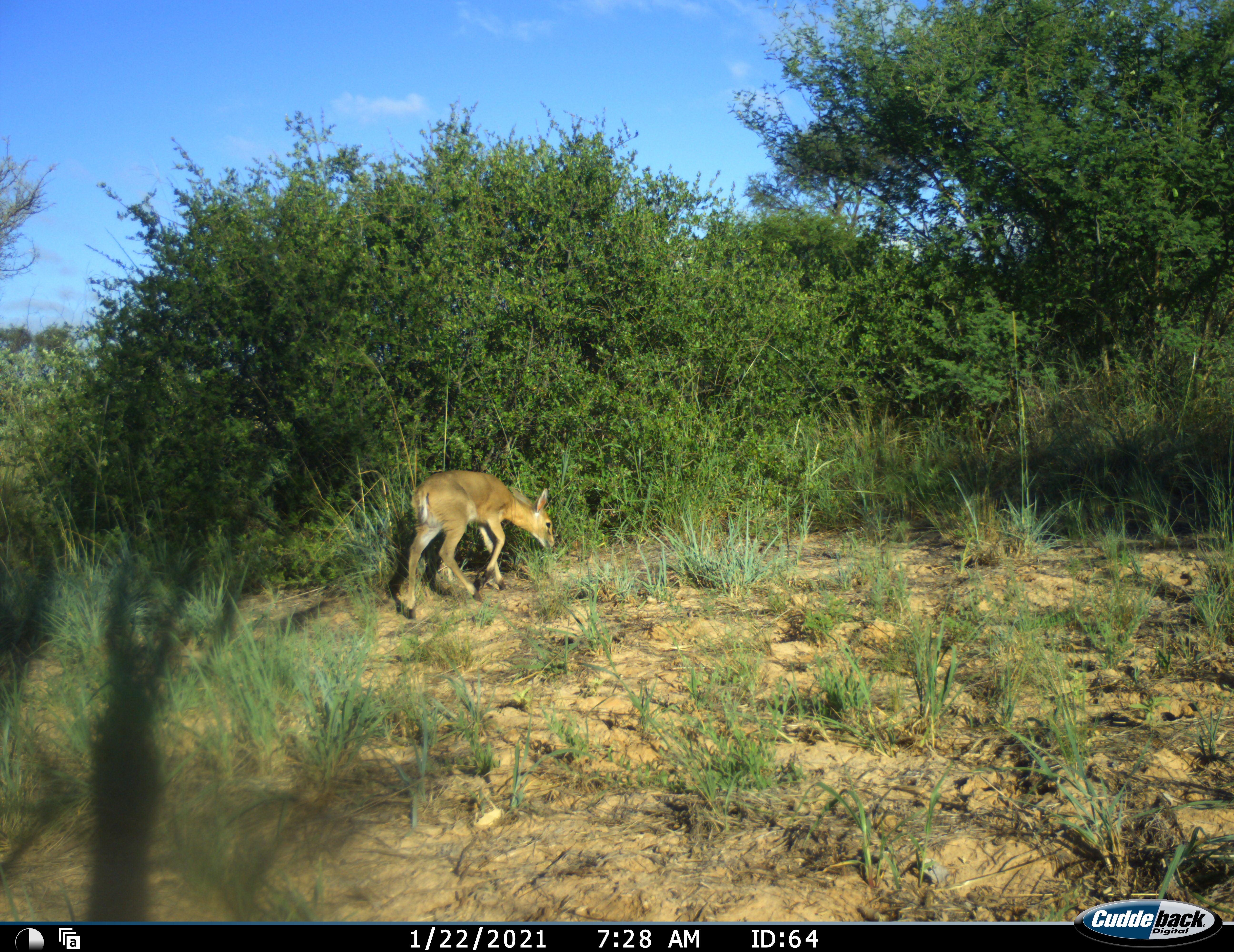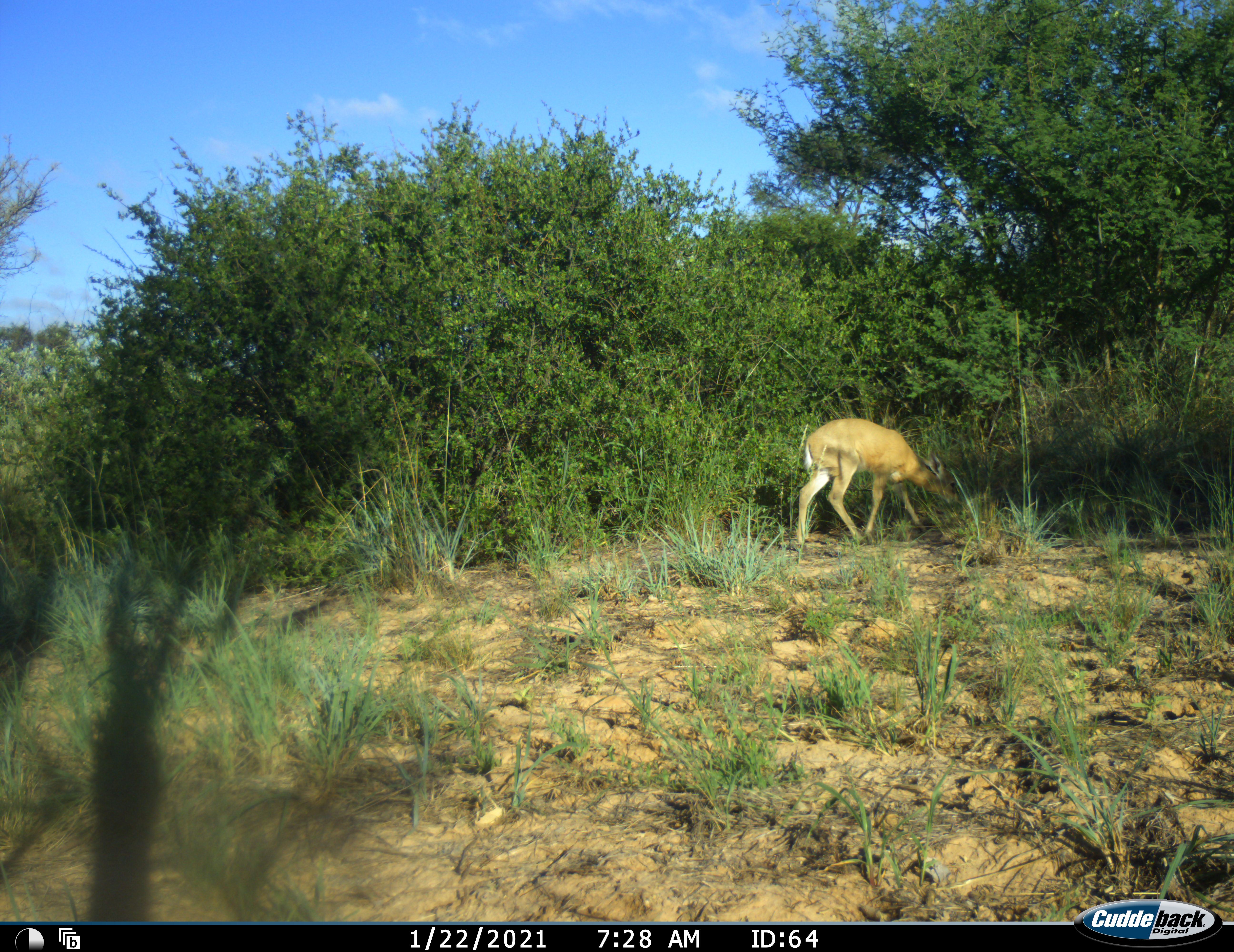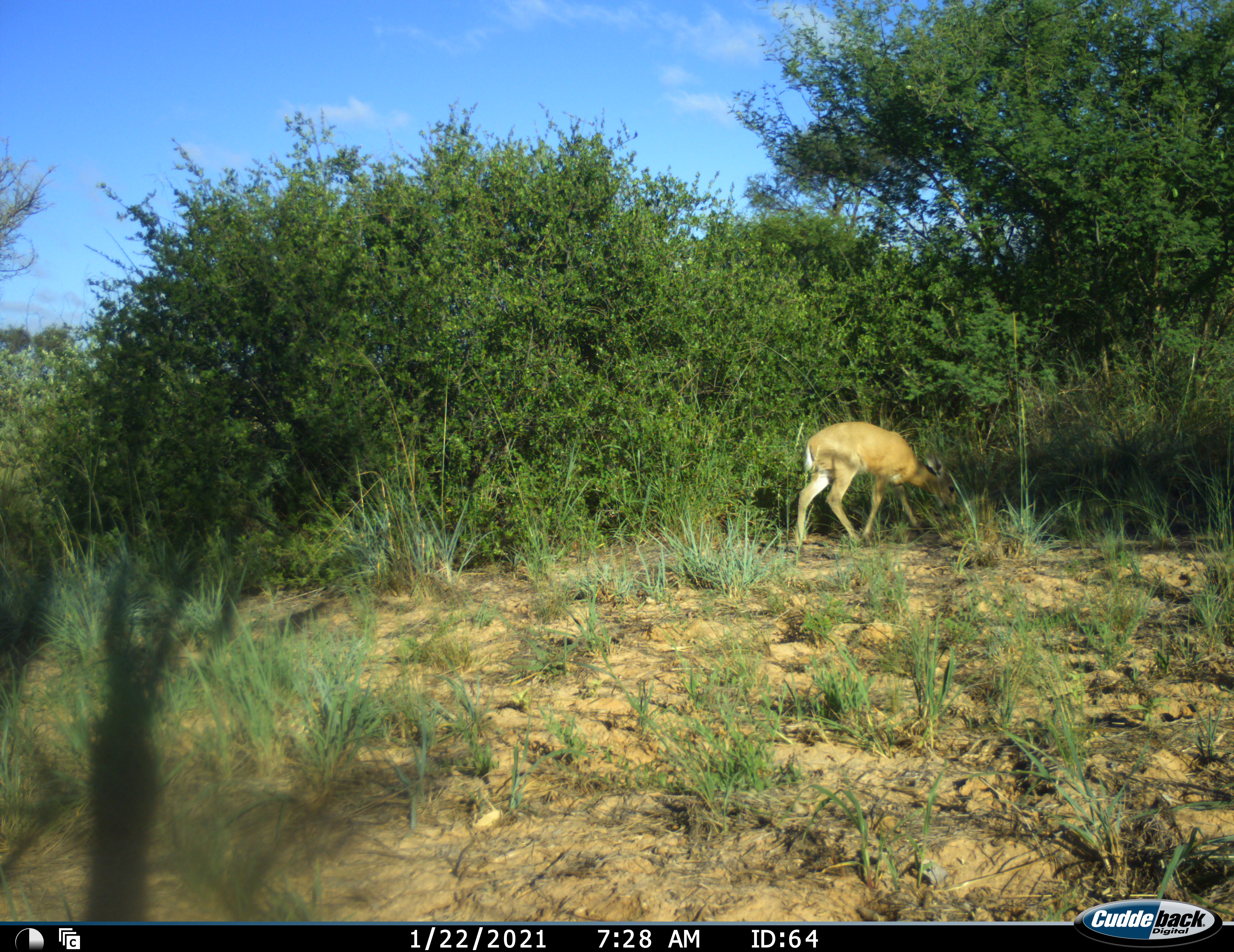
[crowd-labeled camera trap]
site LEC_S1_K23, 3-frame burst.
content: unidentified animal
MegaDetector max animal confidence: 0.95